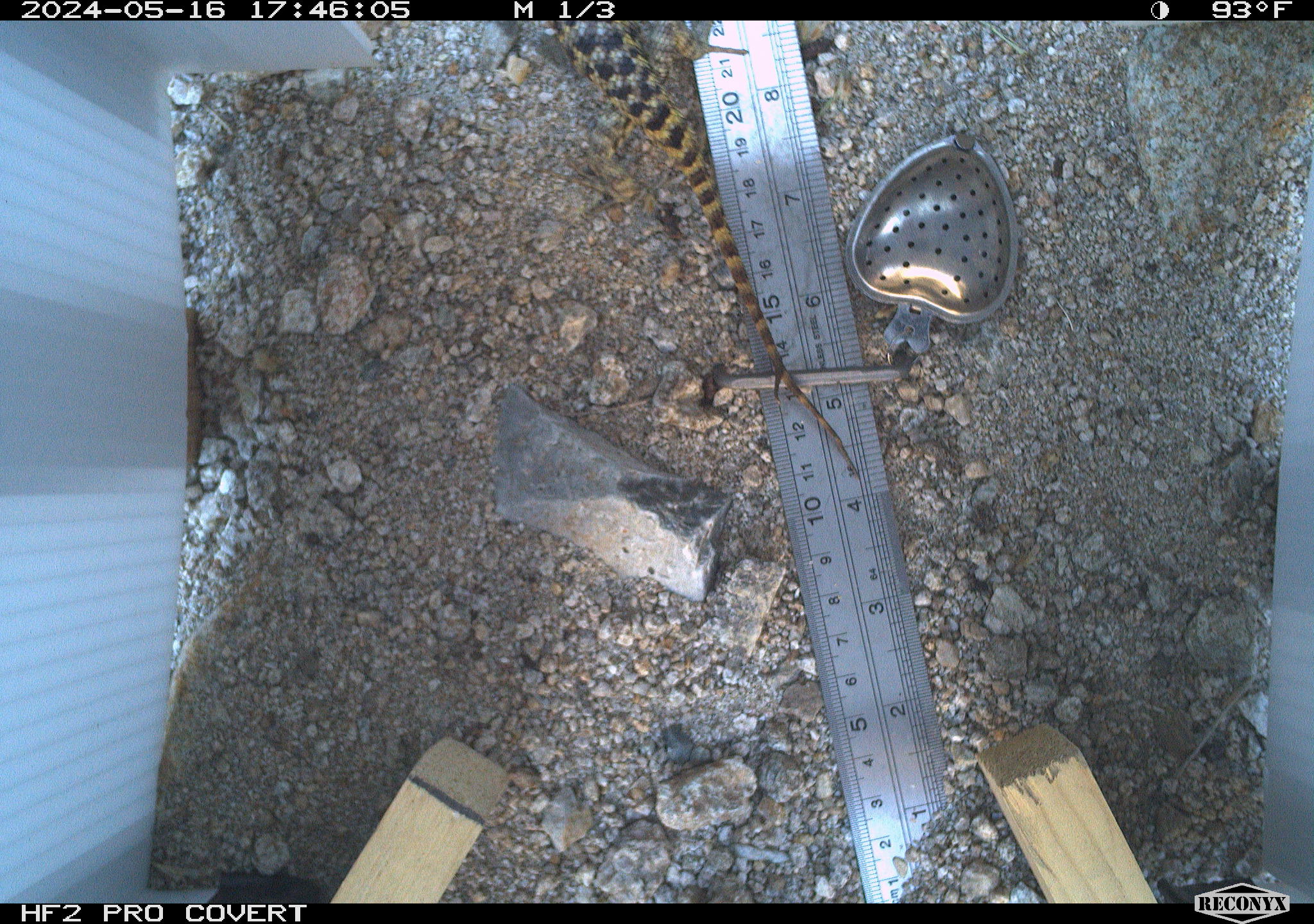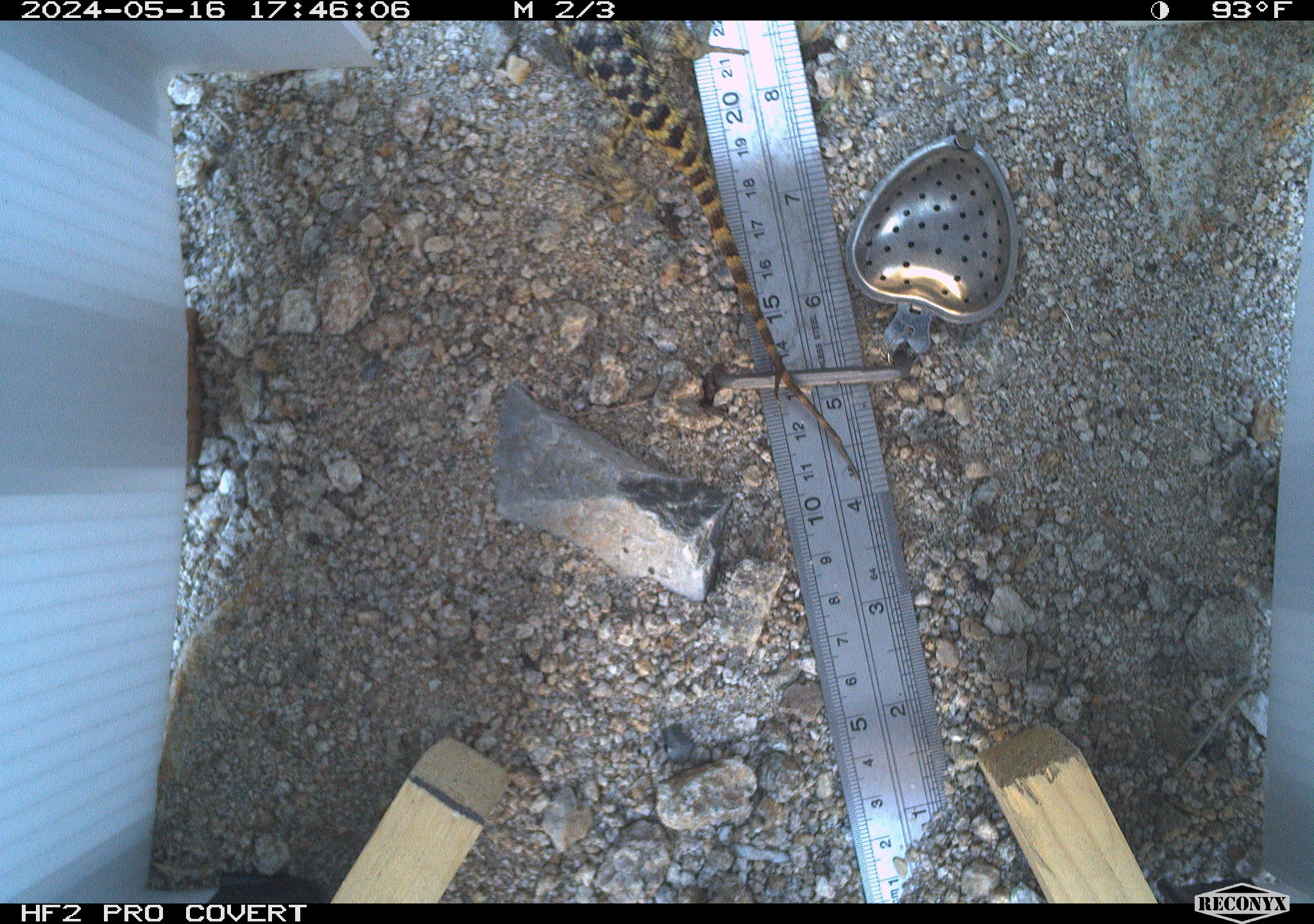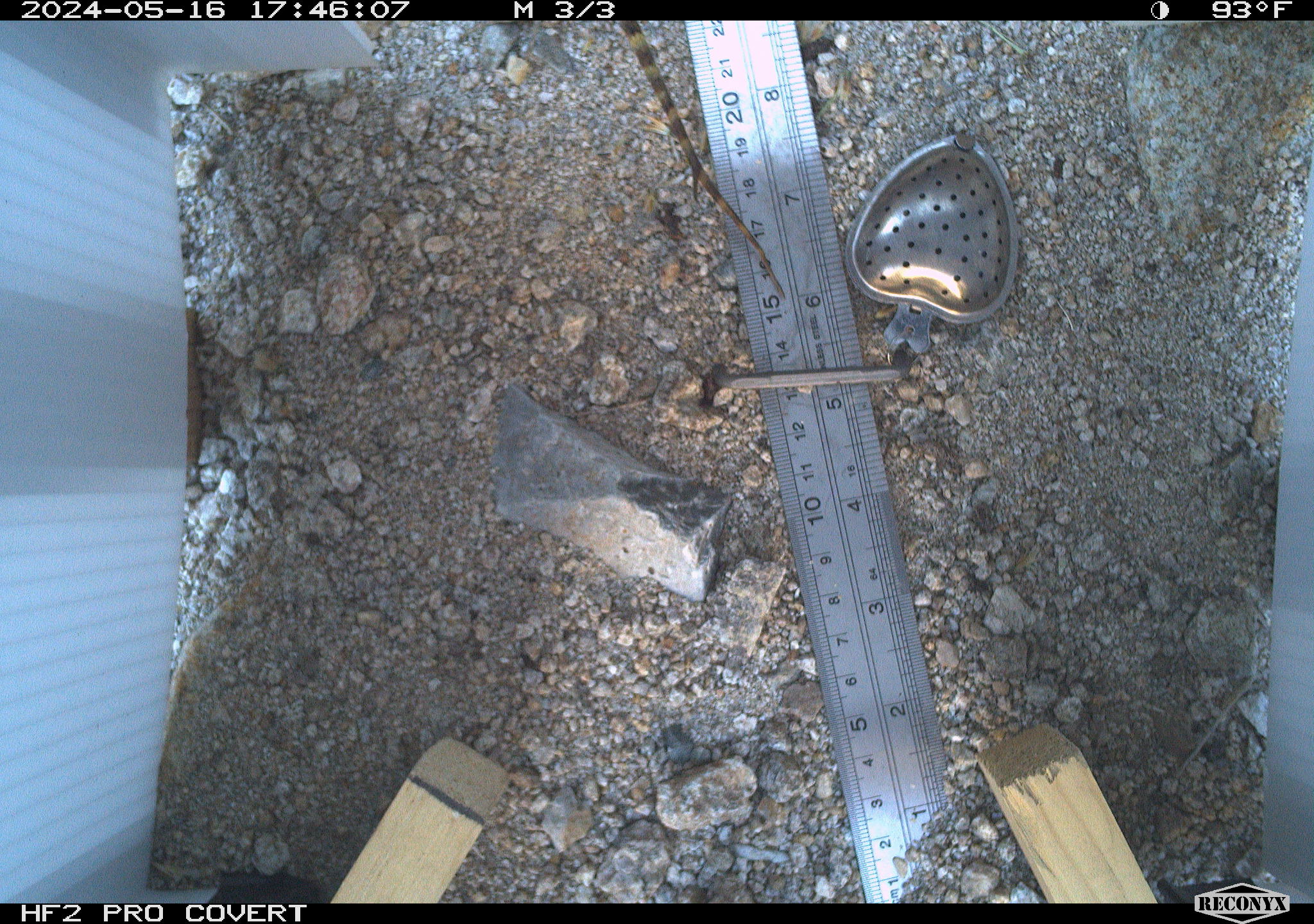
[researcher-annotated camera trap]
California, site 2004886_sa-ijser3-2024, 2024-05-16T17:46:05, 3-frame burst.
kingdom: Animalia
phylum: Chordata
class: Reptilia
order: Squamata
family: Phrynosomatidae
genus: Sceloporus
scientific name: Sceloporus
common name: spiny lizards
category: sceloporus species